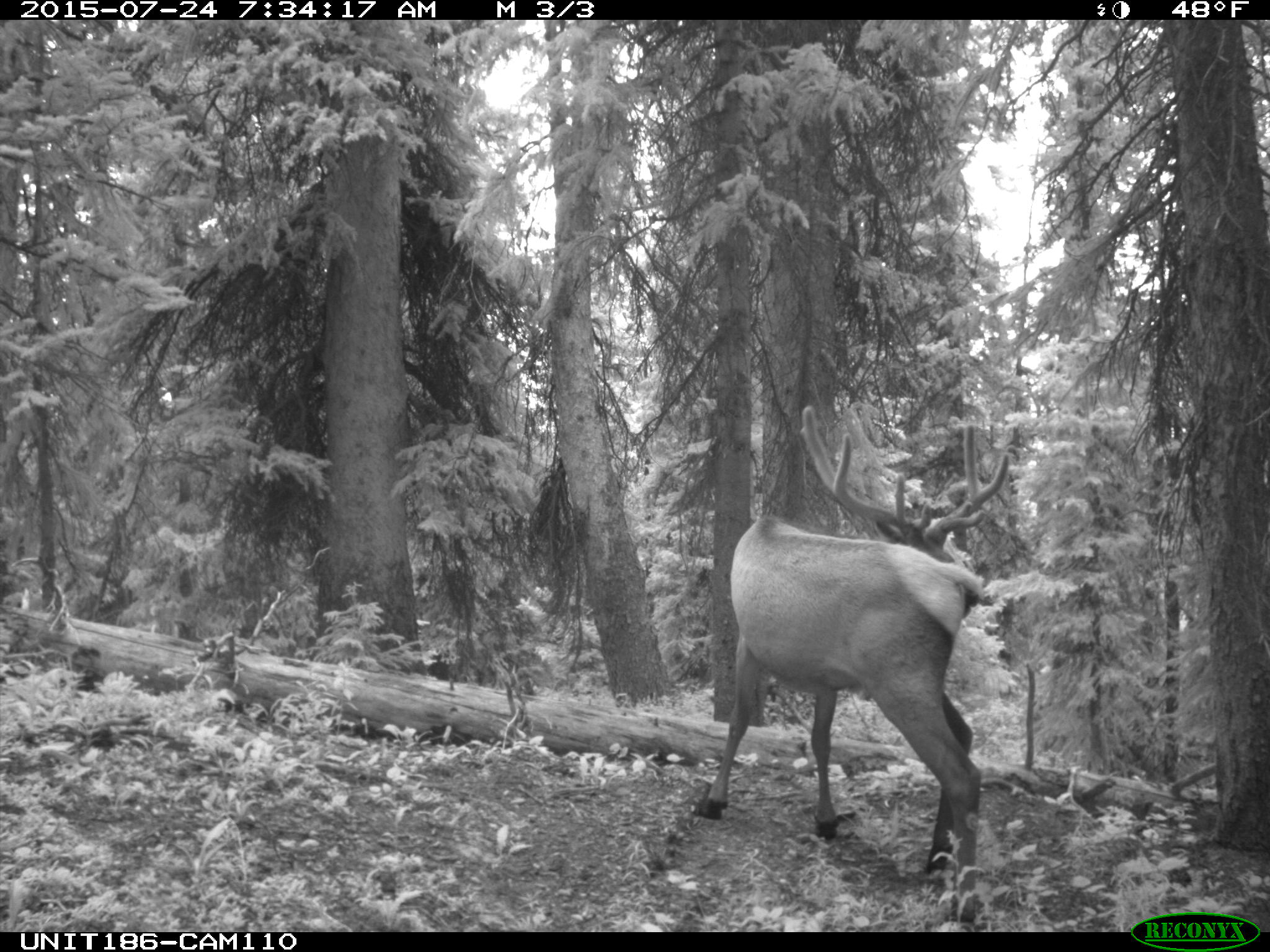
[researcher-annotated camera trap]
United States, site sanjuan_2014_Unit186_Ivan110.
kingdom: Animalia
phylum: Chordata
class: Mammalia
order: Artiodactyla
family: Cervidae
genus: Cervus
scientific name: Cervus elaphus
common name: red deer